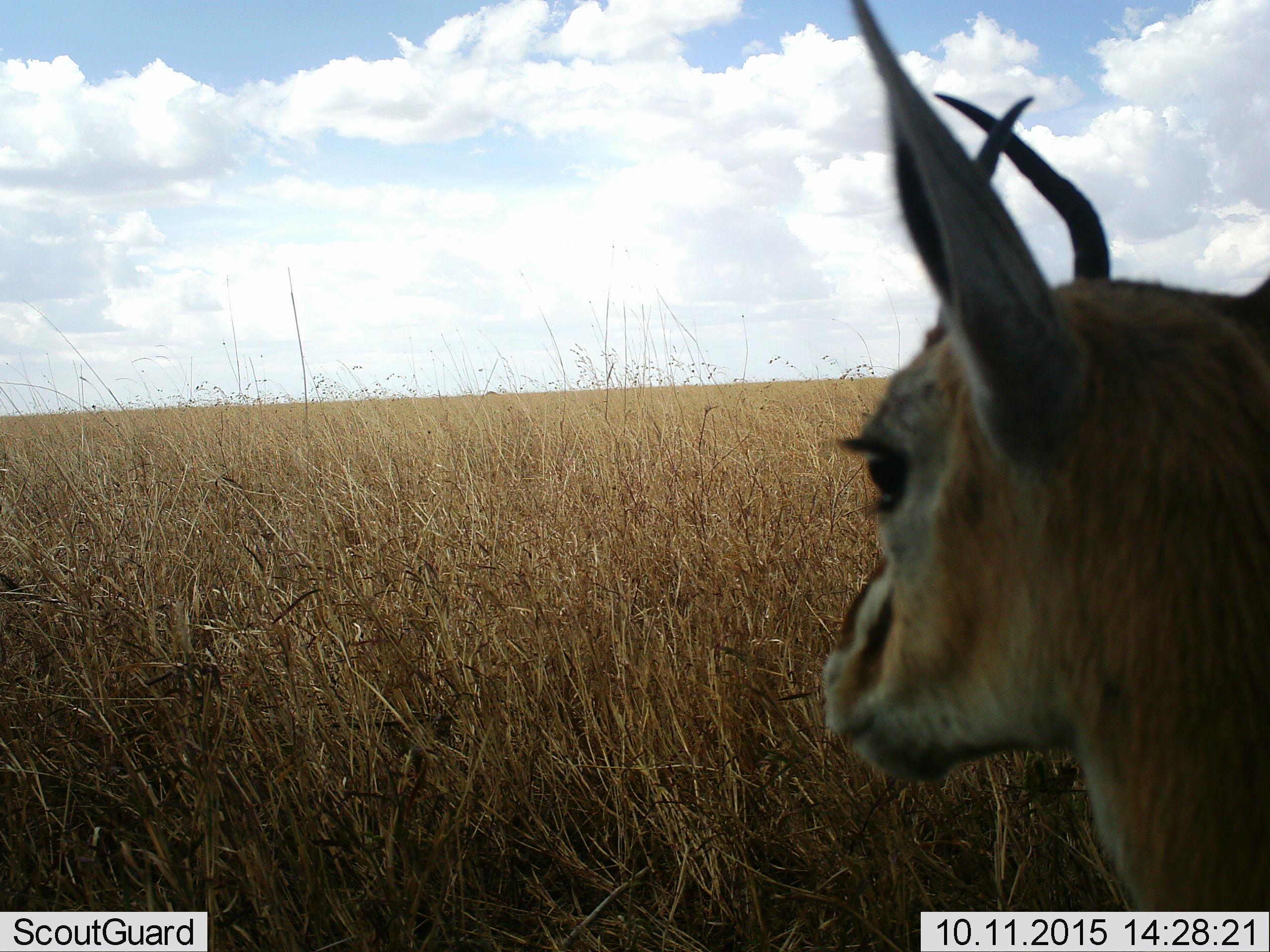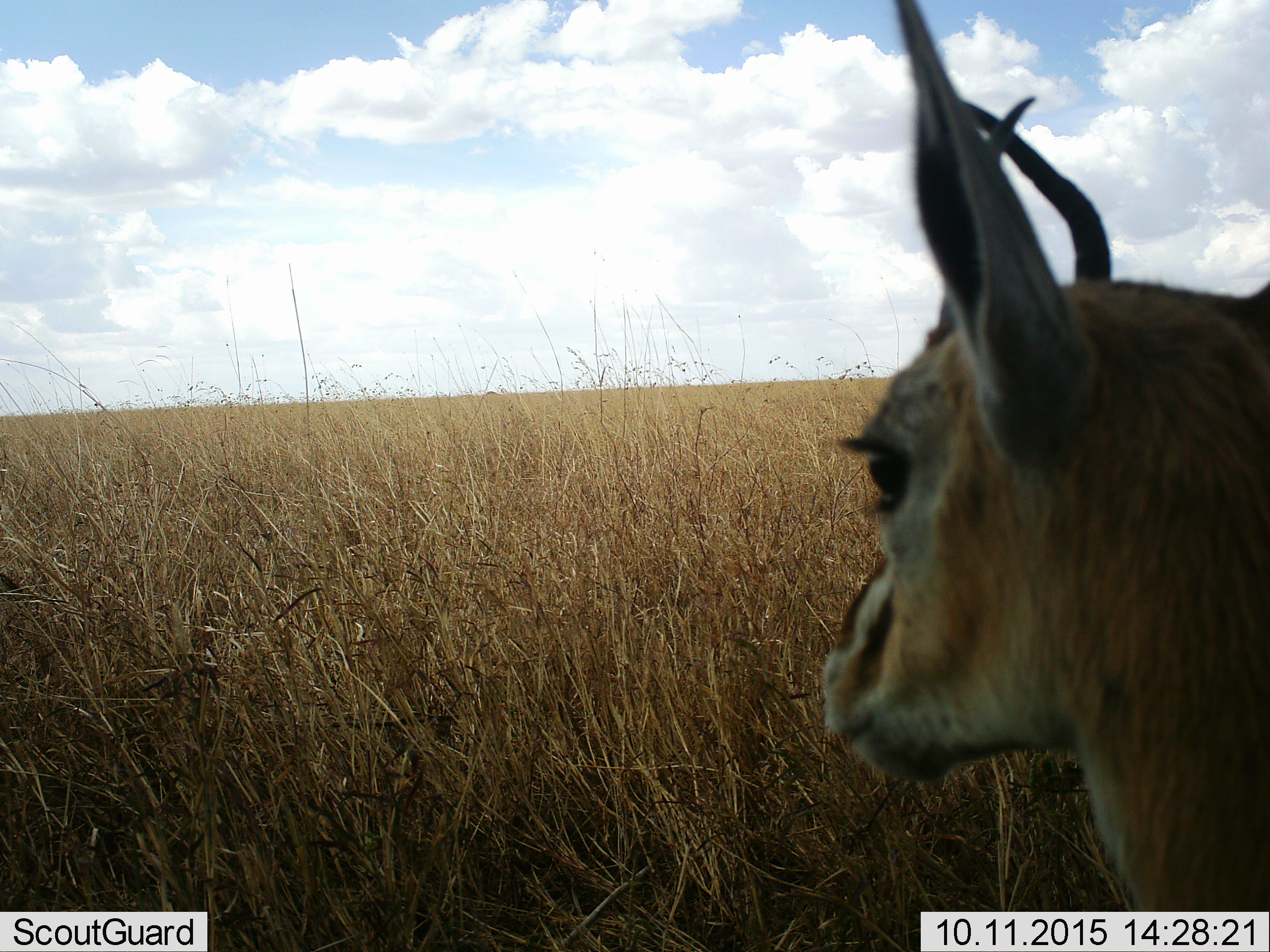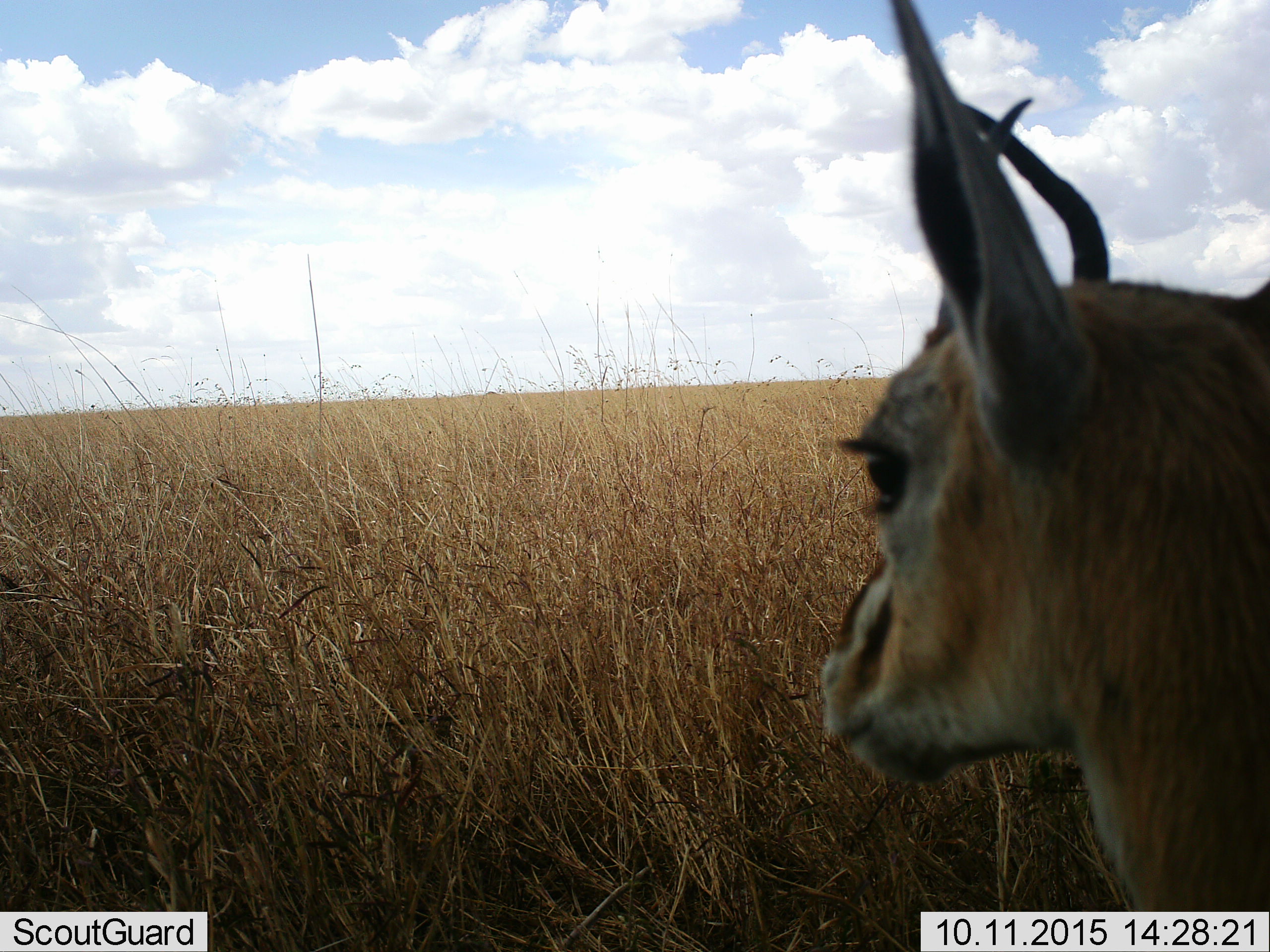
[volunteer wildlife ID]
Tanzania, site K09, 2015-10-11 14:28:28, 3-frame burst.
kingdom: Animalia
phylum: Chordata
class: Mammalia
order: Artiodactyla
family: Bovidae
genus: Eudorcas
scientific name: Eudorcas thomsonii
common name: thomson's gazelle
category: gazellethomsons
Gazellethomsons (thomson's gazelle) (Eudorcas thomsonii), count 1. Behavior (volunteer vote fractions): standing 100%, resting 0%, moving 0%, interacting 0%. Young present (vote fraction): 12%. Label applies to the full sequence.